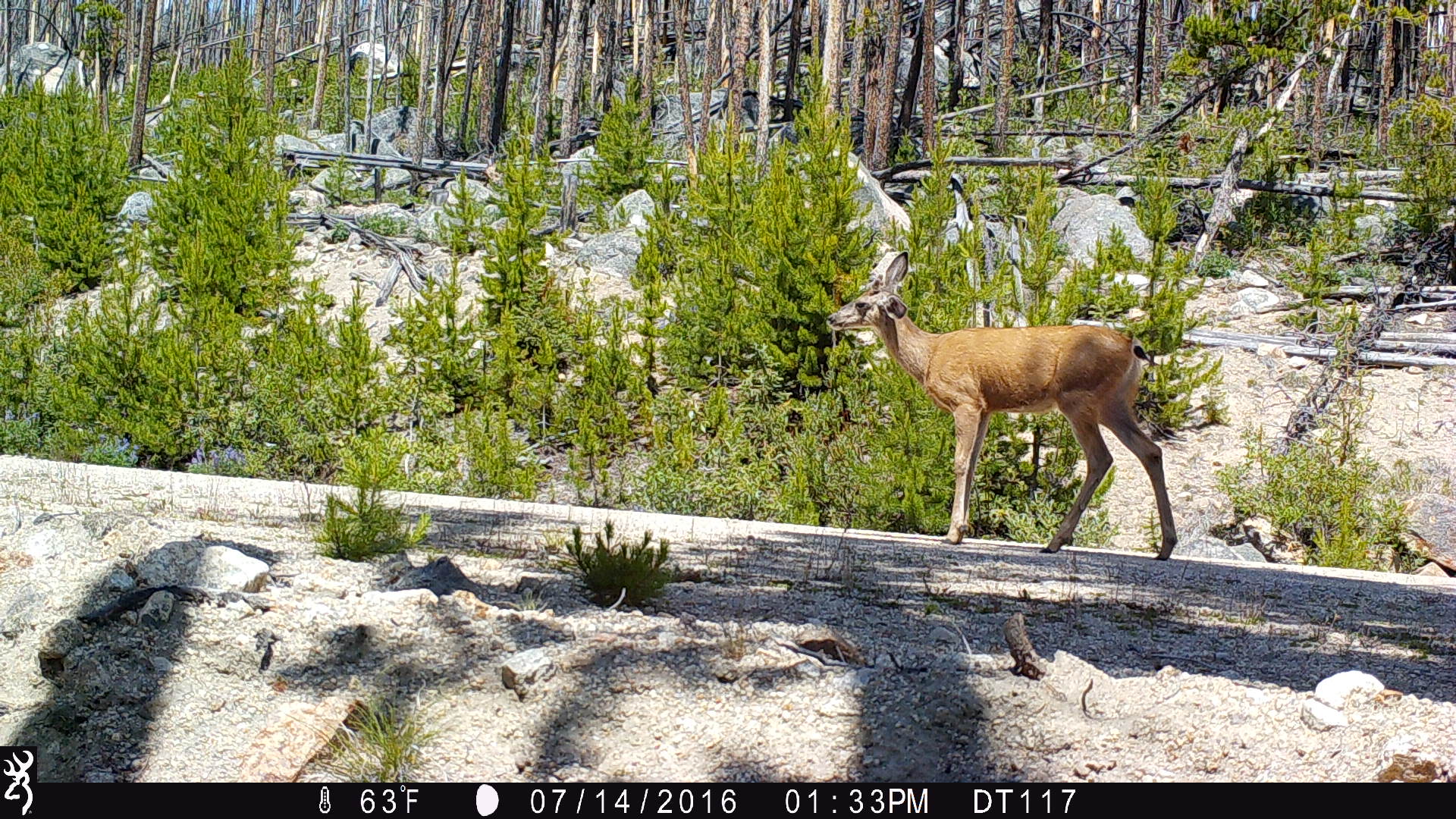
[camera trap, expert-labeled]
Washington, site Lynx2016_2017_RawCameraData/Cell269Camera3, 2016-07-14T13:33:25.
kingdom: Animalia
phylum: Chordata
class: Mammalia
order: Artiodactyla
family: Cervidae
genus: Odocoileus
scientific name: Odocoileus hemionus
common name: mule deer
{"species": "Odocoileus hemionus (mule deer)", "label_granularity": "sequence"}